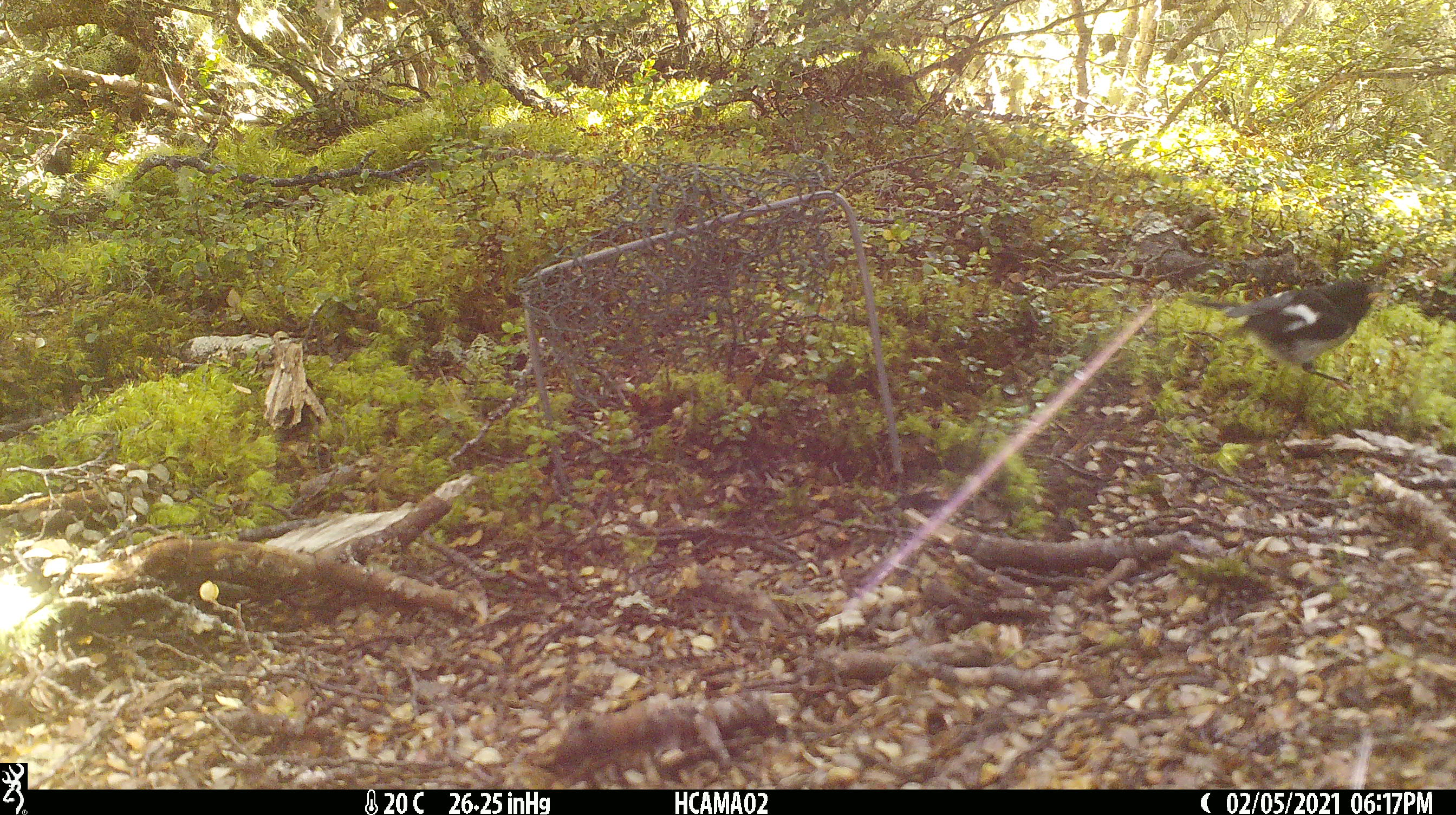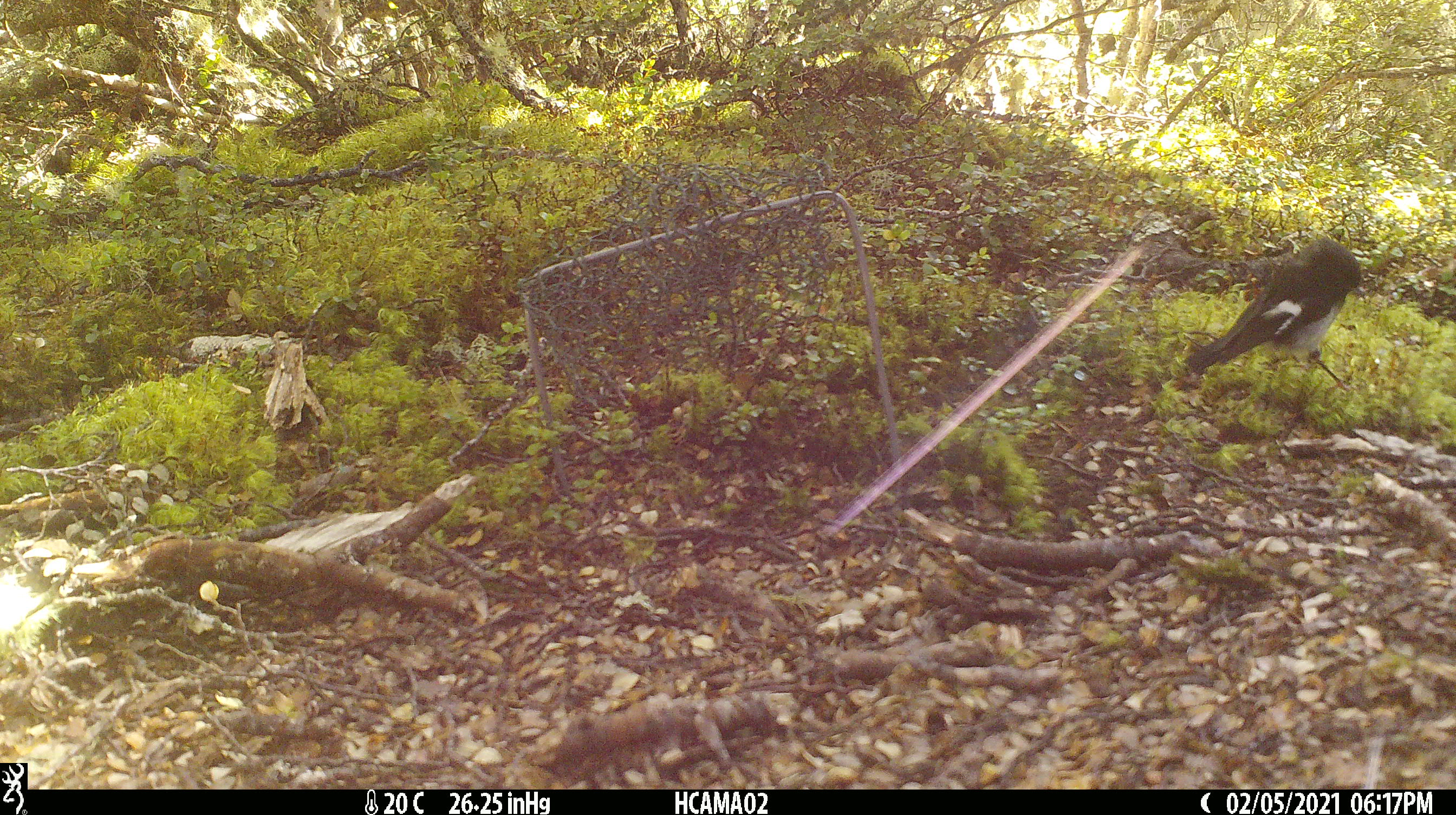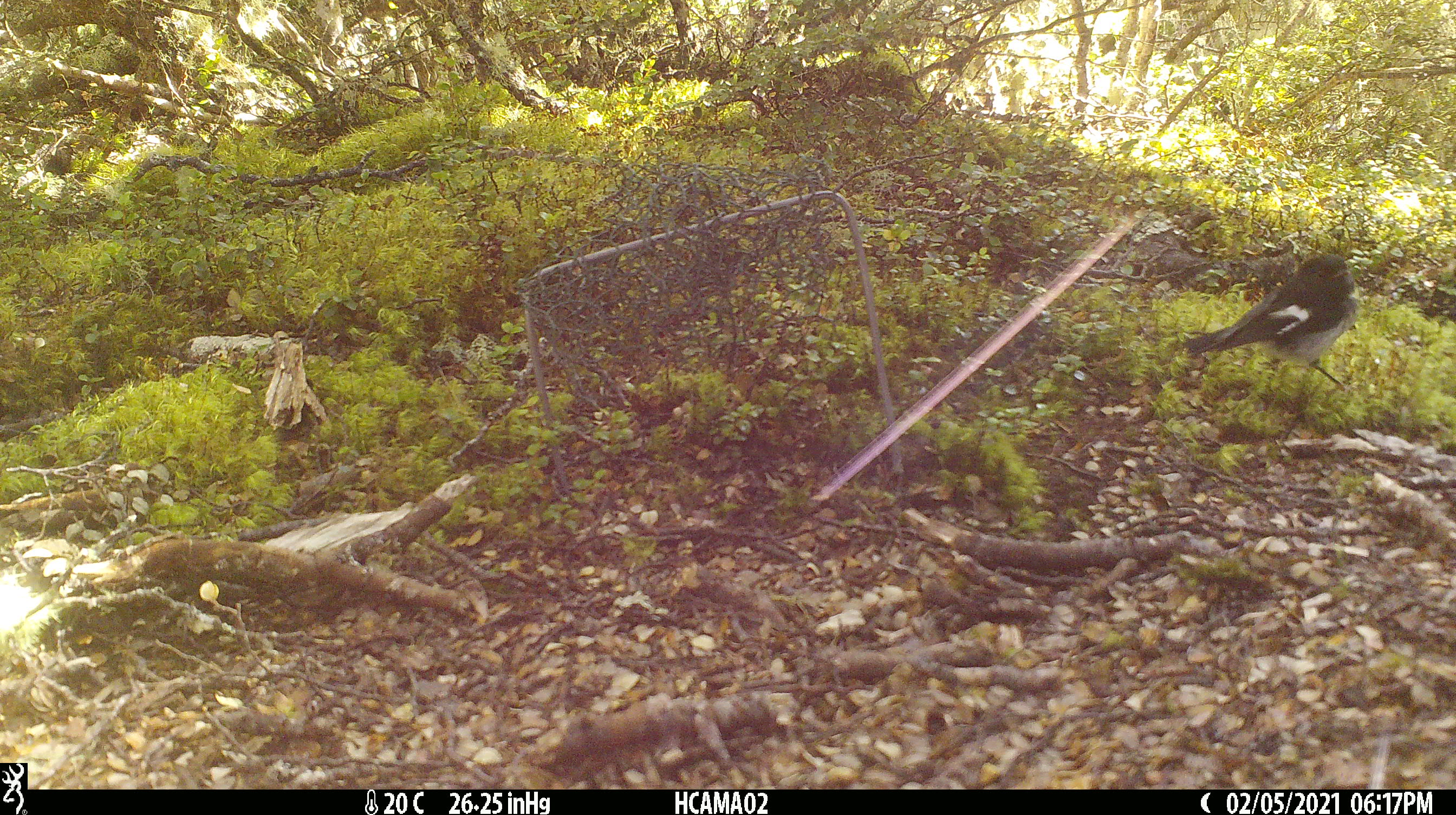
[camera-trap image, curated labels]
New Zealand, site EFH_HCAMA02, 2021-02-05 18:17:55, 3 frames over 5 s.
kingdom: Animalia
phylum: Chordata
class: Aves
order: Passeriformes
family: Petroicidae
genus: Petroica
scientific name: Petroica macrocephala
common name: tomtit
Tomtit (Petroica macrocephala).